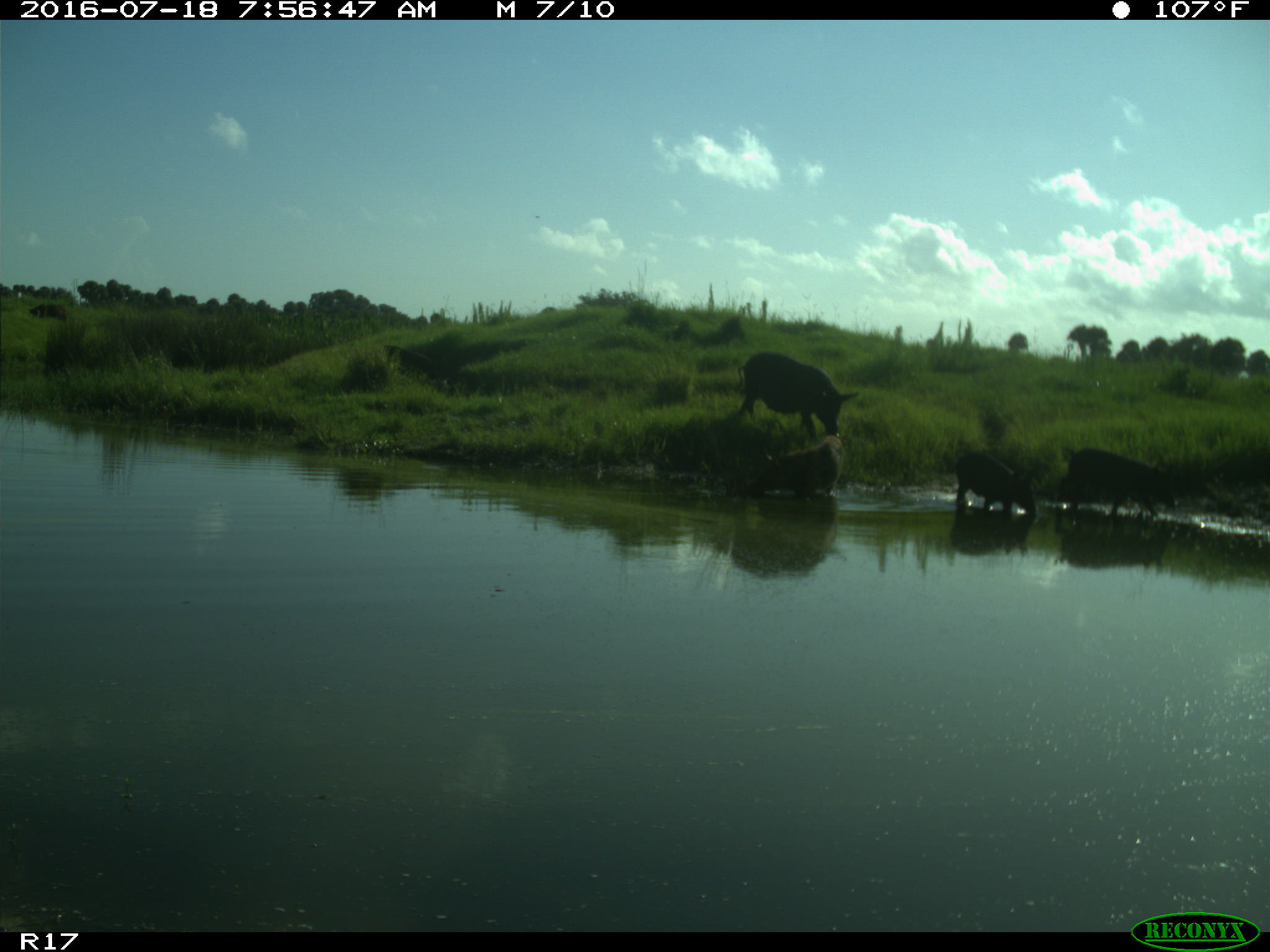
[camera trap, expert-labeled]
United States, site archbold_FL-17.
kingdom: Animalia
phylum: Chordata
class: Mammalia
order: Artiodactyla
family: Suidae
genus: Sus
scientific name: Sus scrofa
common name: wild boar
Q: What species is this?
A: Sus scrofa (wild boar).